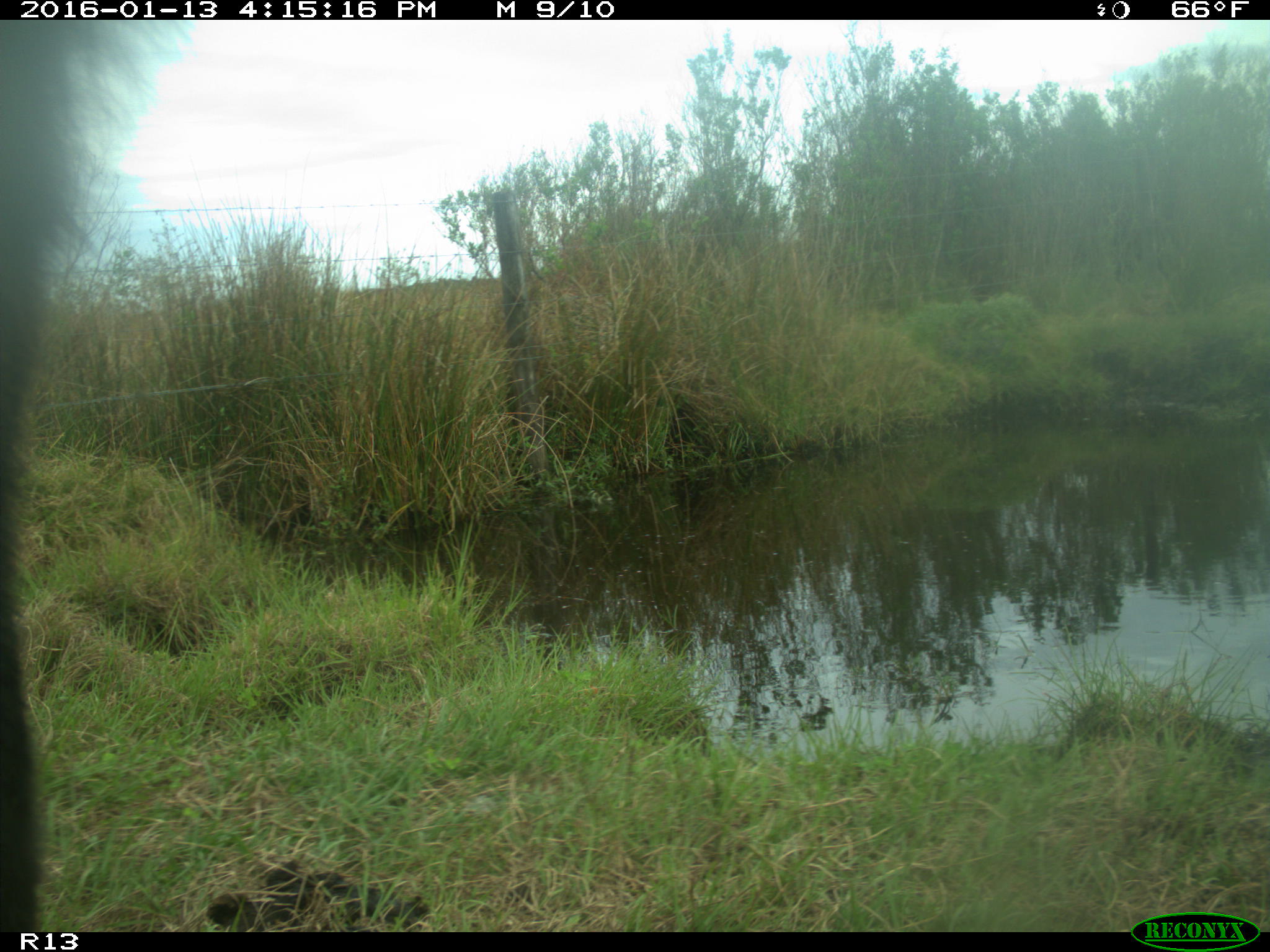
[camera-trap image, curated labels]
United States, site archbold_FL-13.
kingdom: Animalia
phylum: Chordata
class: Mammalia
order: Artiodactyla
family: Bovidae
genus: Bos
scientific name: Bos taurus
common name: domestic cow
Bos taurus (domestic cow).